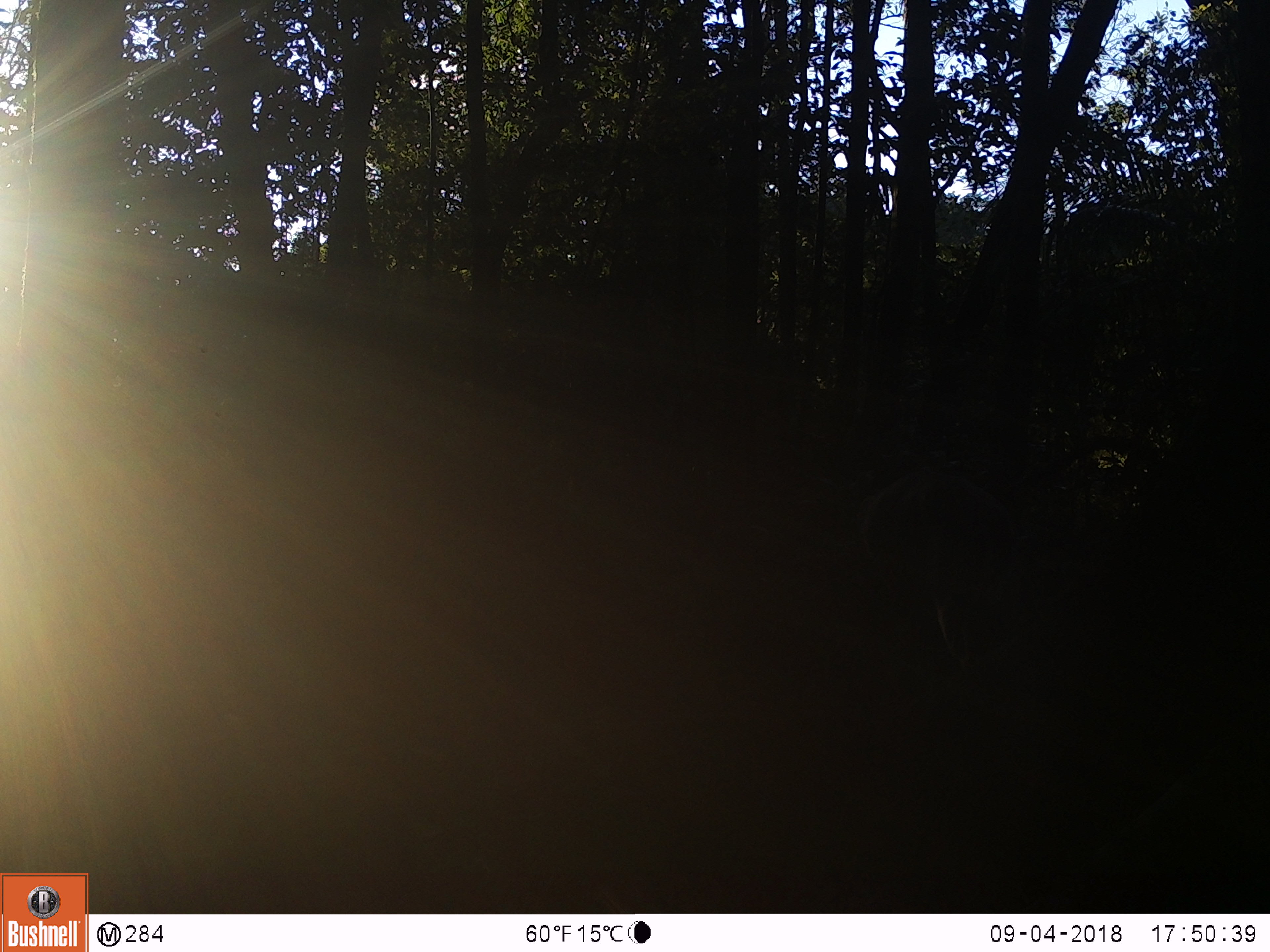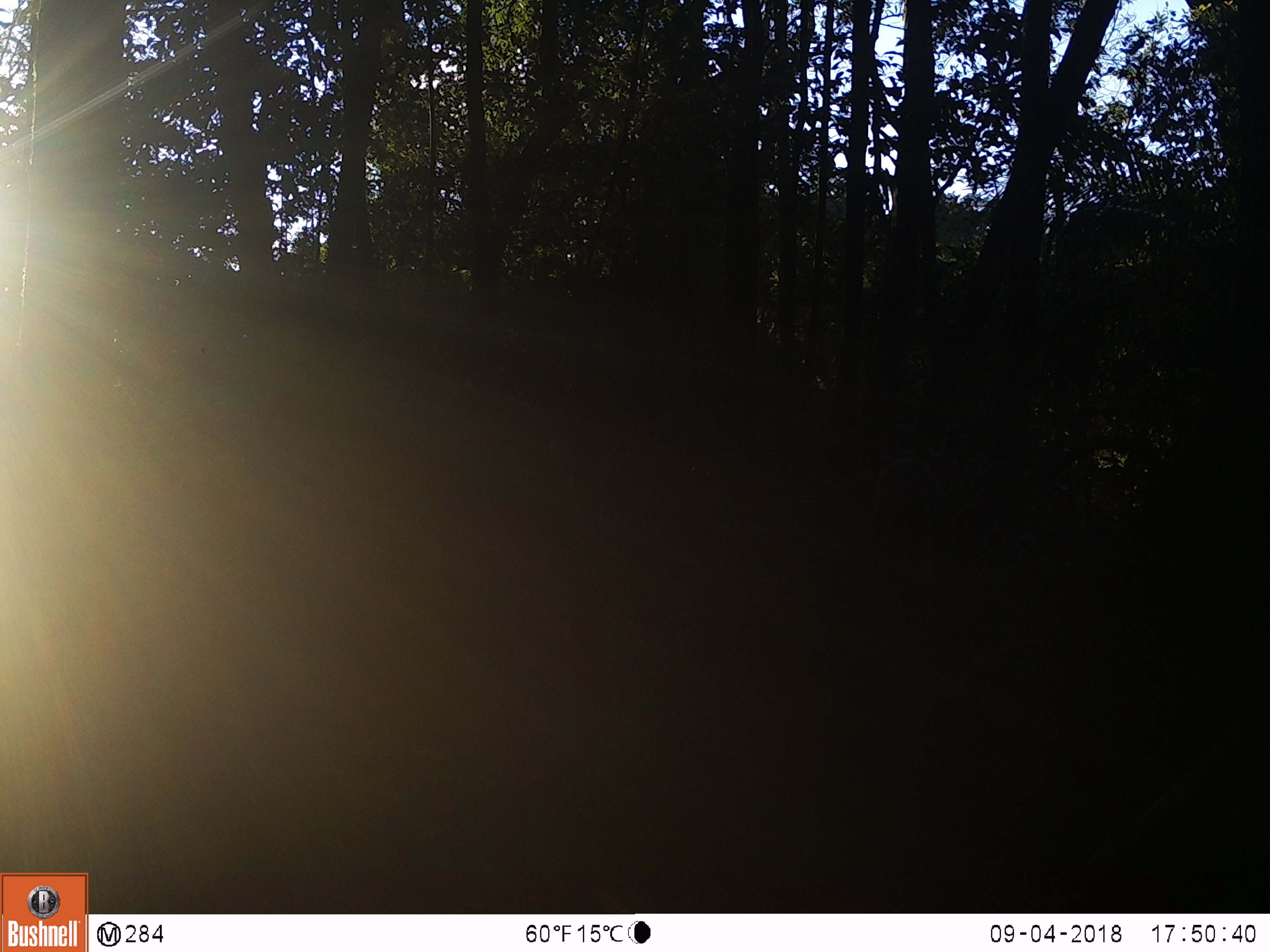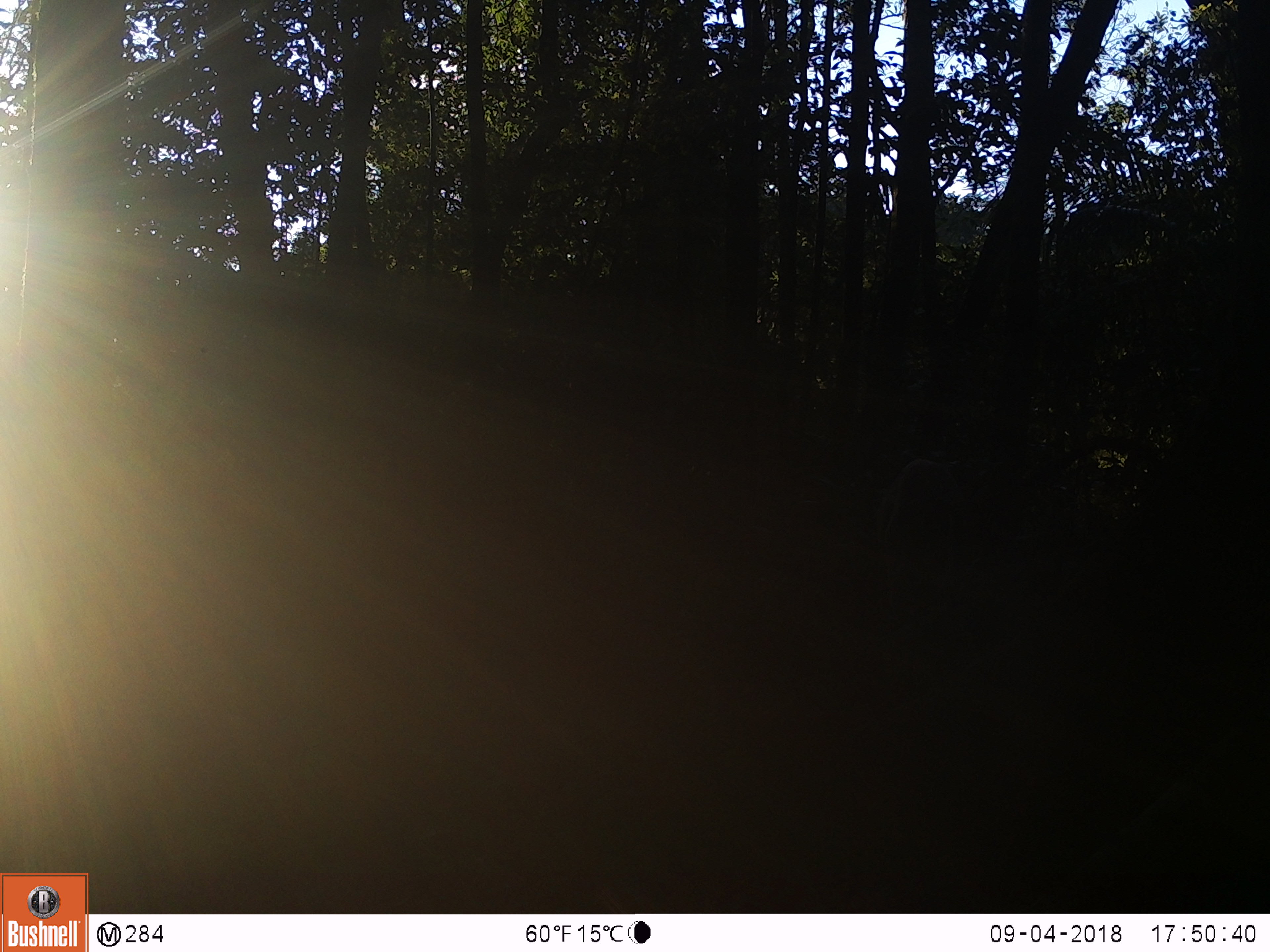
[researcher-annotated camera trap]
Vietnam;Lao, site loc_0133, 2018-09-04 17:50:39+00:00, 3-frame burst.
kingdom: Animalia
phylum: Chordata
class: Mammalia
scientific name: Laurasiatheria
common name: ungulate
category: unidentified ungulates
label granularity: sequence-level